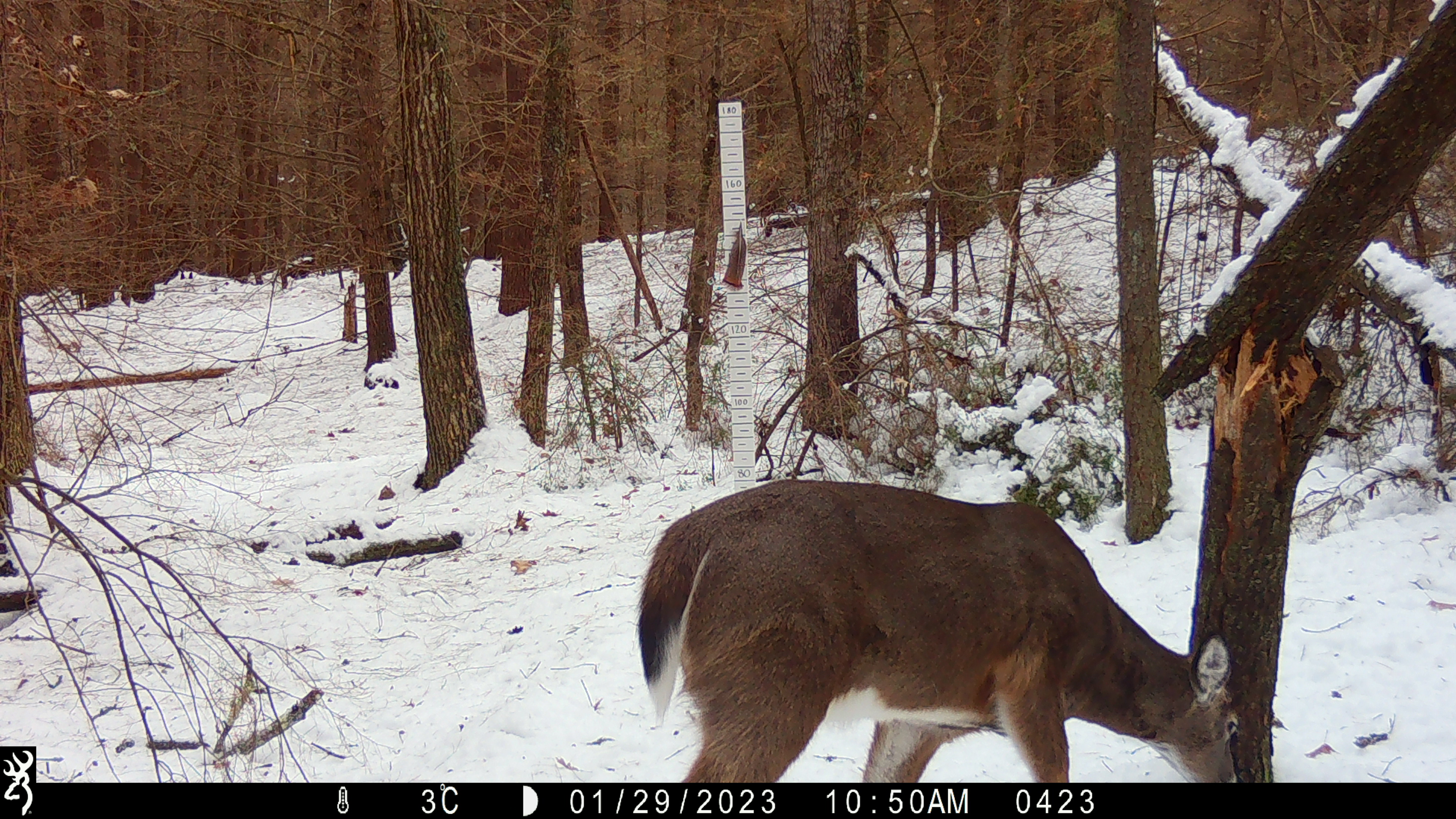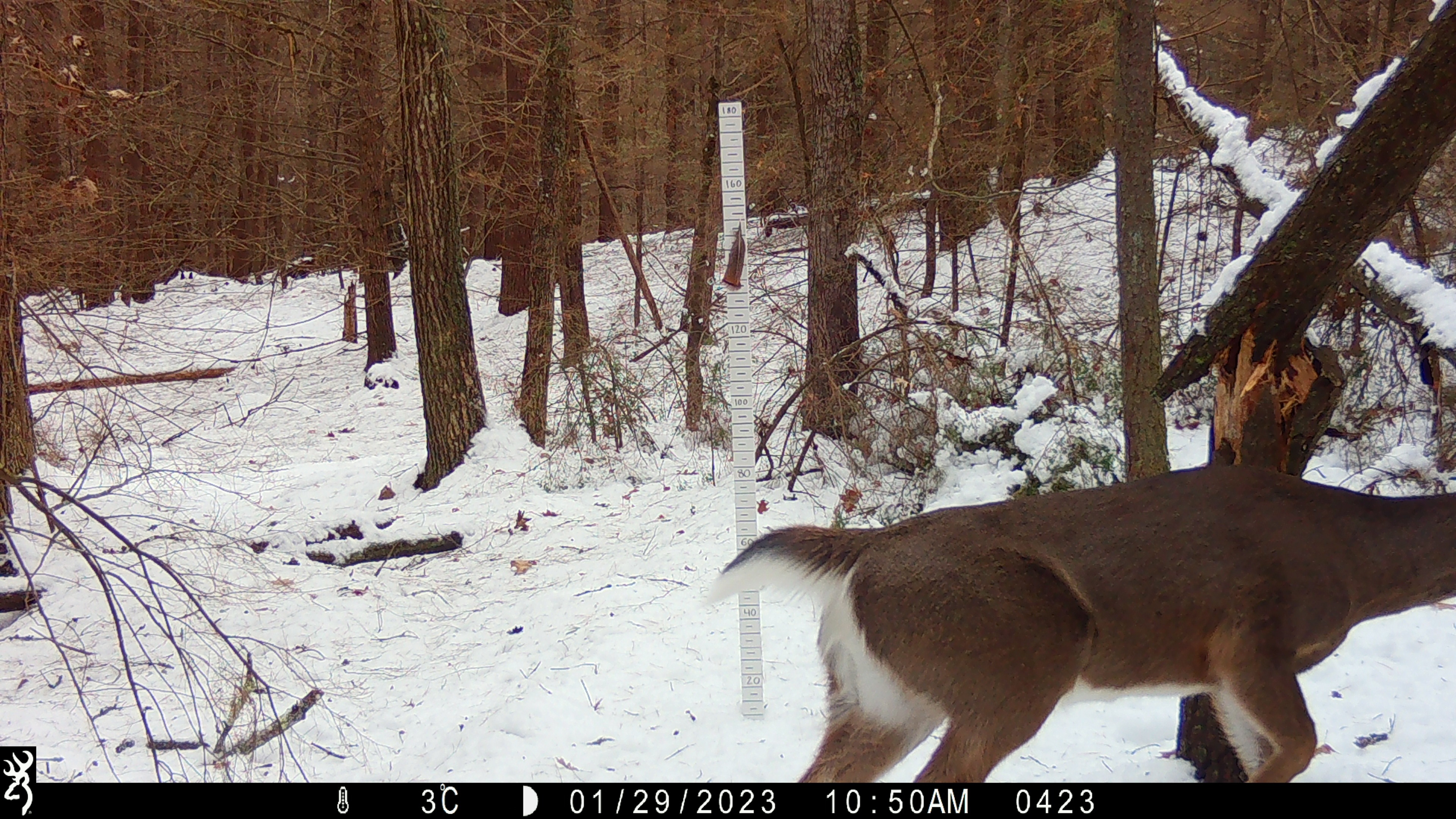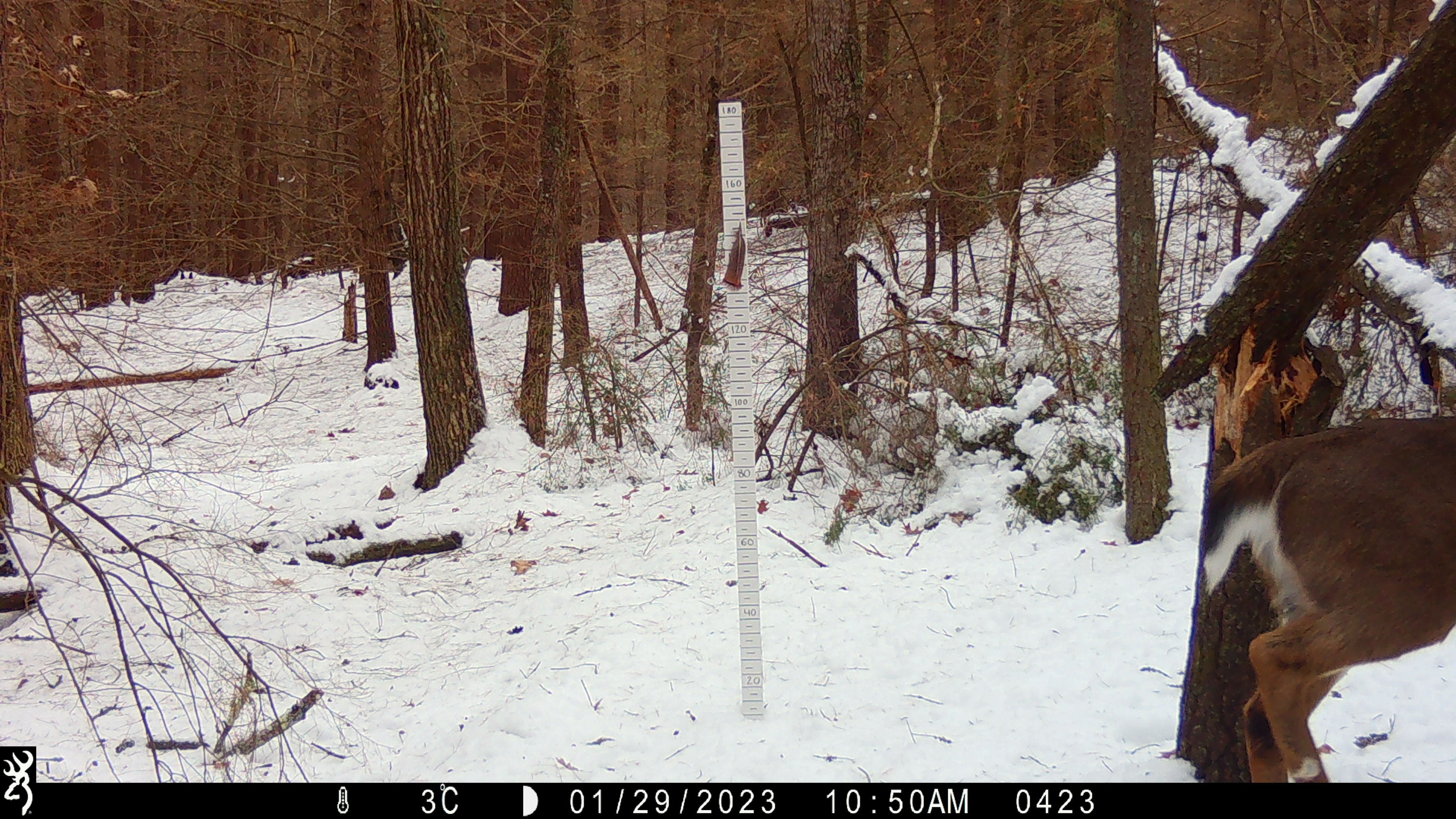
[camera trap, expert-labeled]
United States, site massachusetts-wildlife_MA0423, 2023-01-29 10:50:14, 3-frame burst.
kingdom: Animalia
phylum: Chordata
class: Mammalia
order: Artiodactyla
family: Cervidae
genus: Odocoileus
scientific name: Odocoileus virginianus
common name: white-tailed deer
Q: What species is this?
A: White-tailed deer (Odocoileus virginianus).